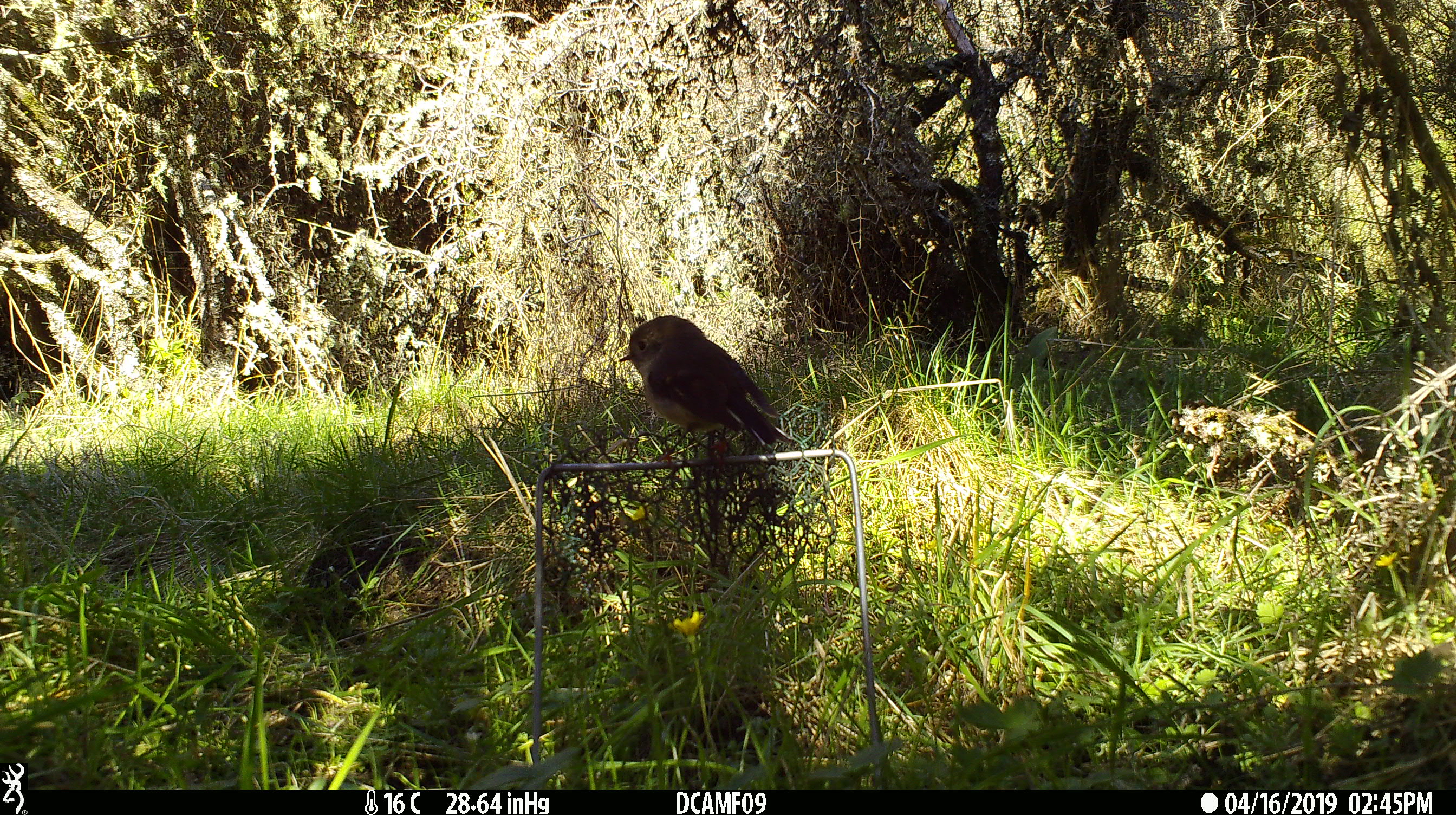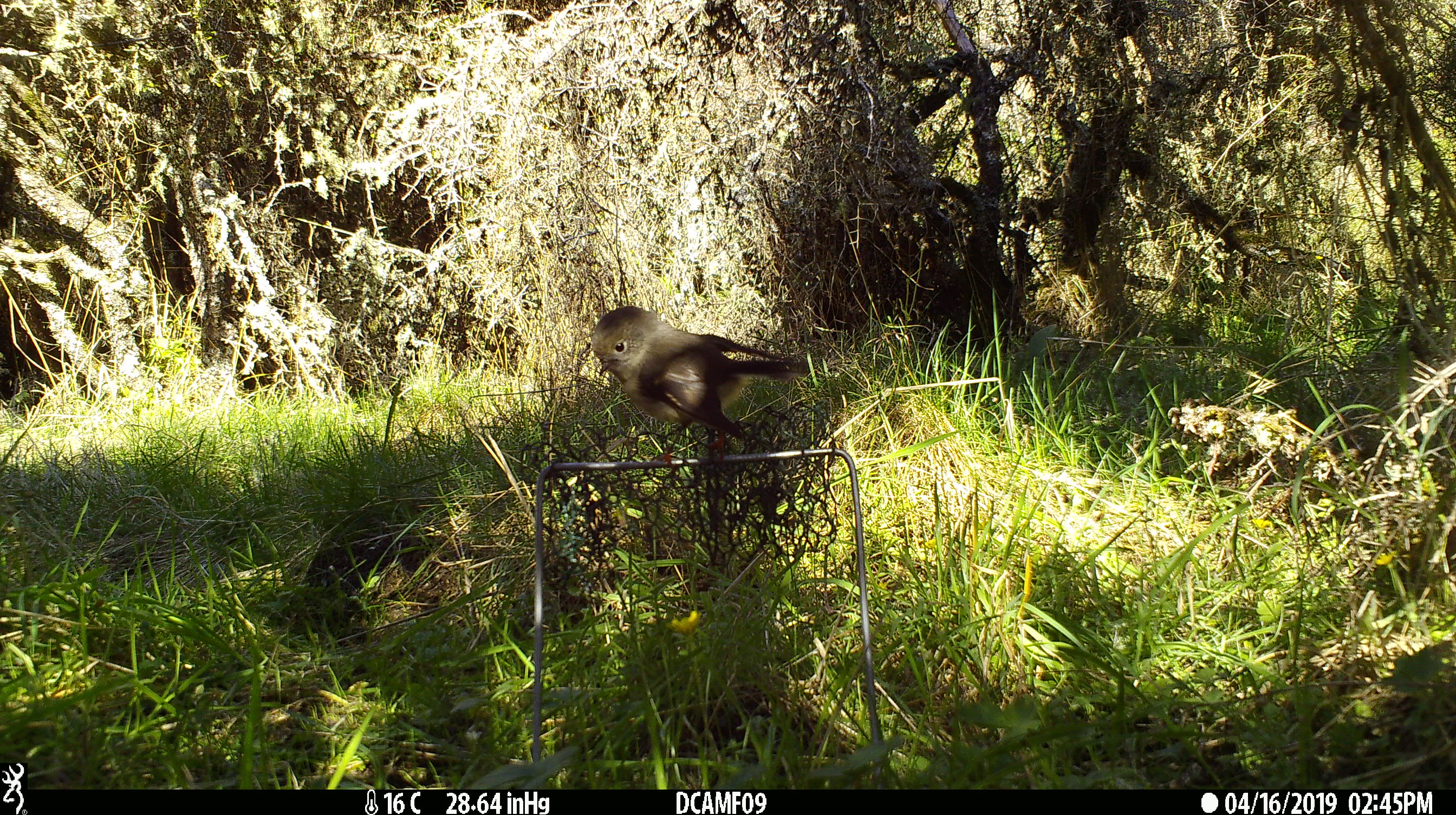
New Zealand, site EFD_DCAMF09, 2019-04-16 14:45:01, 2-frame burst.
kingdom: Animalia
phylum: Chordata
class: Aves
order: Passeriformes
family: Petroicidae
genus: Petroica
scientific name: Petroica macrocephala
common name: tomtit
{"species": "tomtit (Petroica macrocephala)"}